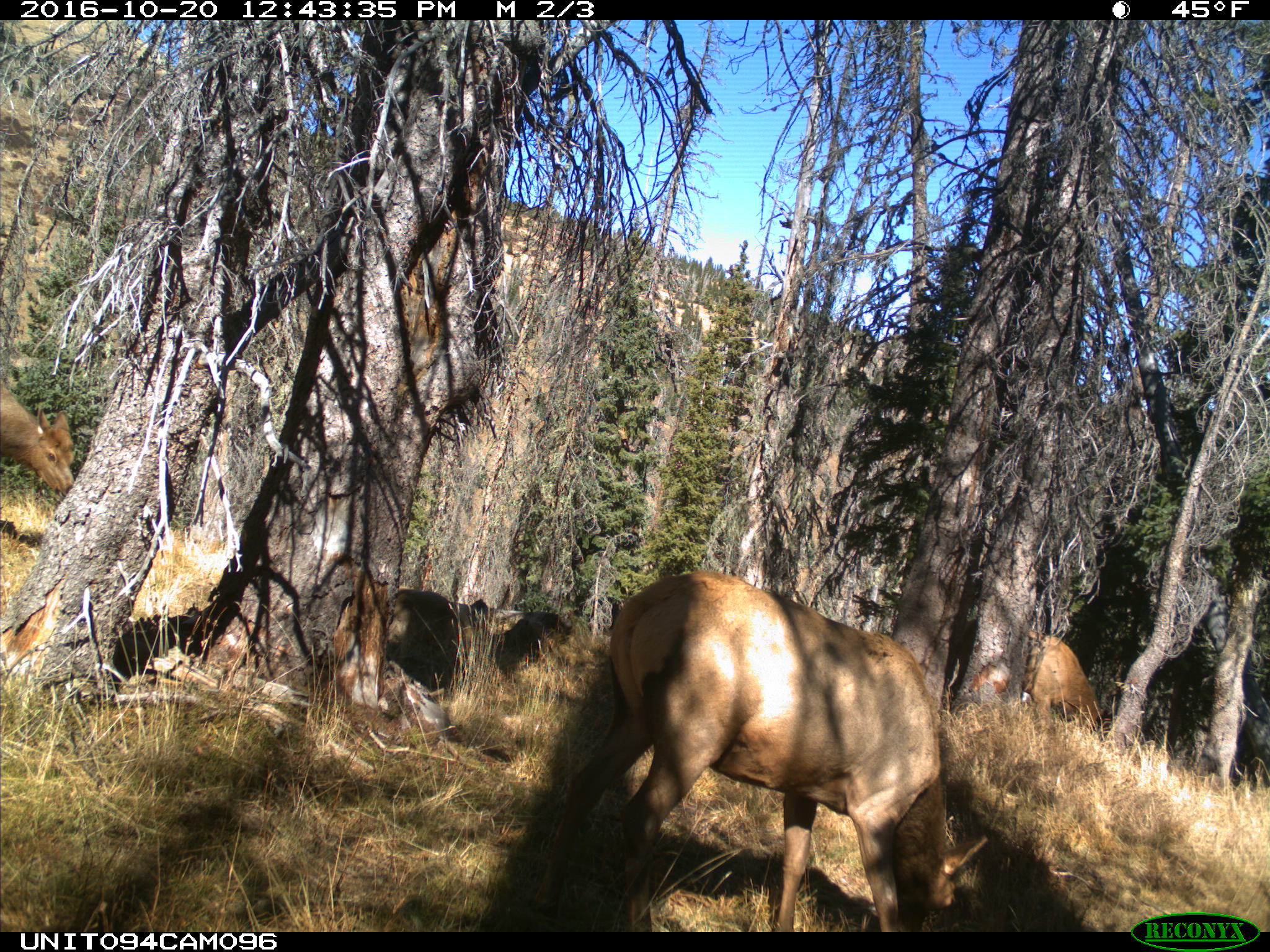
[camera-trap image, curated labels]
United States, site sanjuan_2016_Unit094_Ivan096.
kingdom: Animalia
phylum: Chordata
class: Mammalia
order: Artiodactyla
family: Cervidae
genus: Cervus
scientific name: Cervus elaphus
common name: red deer